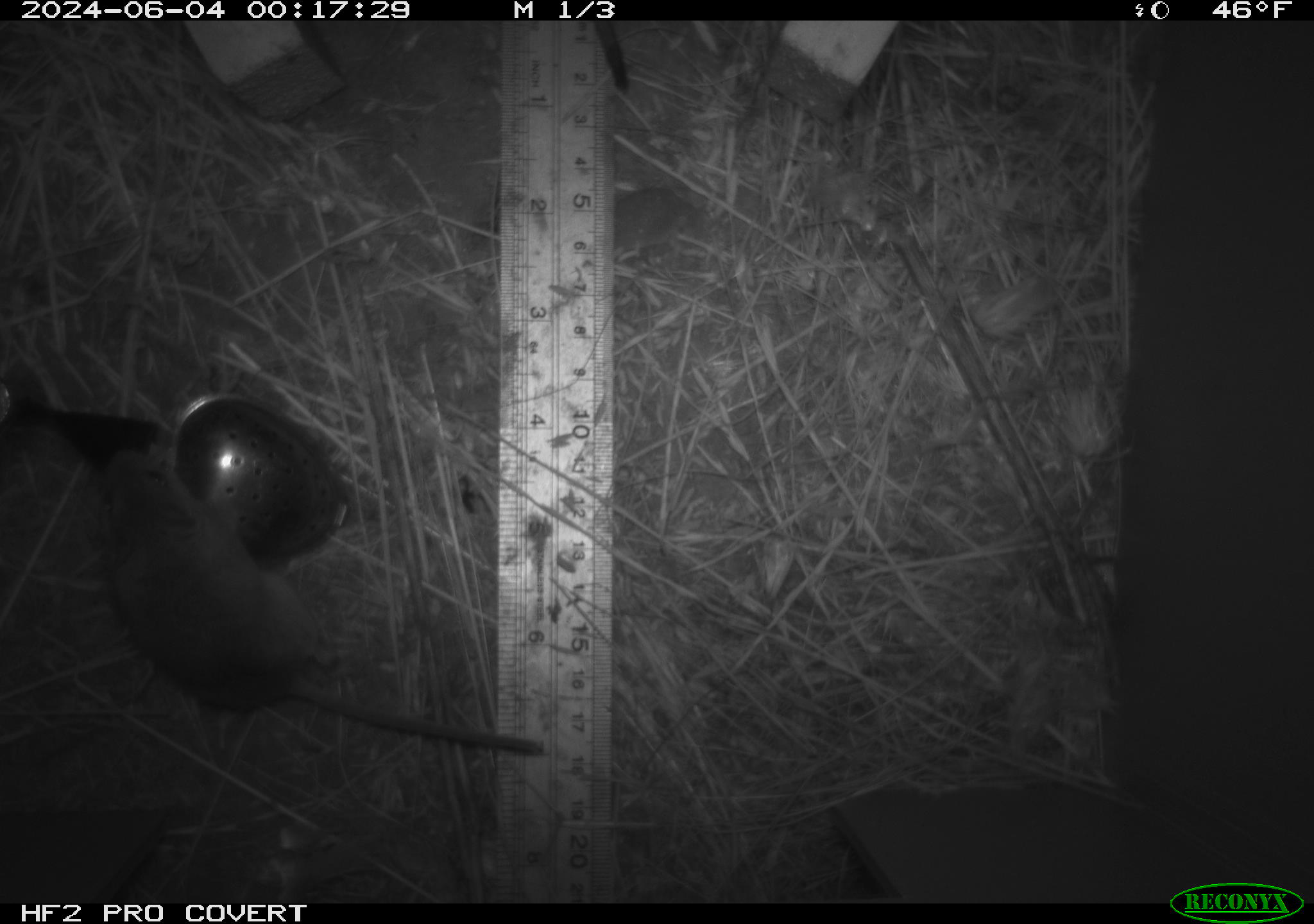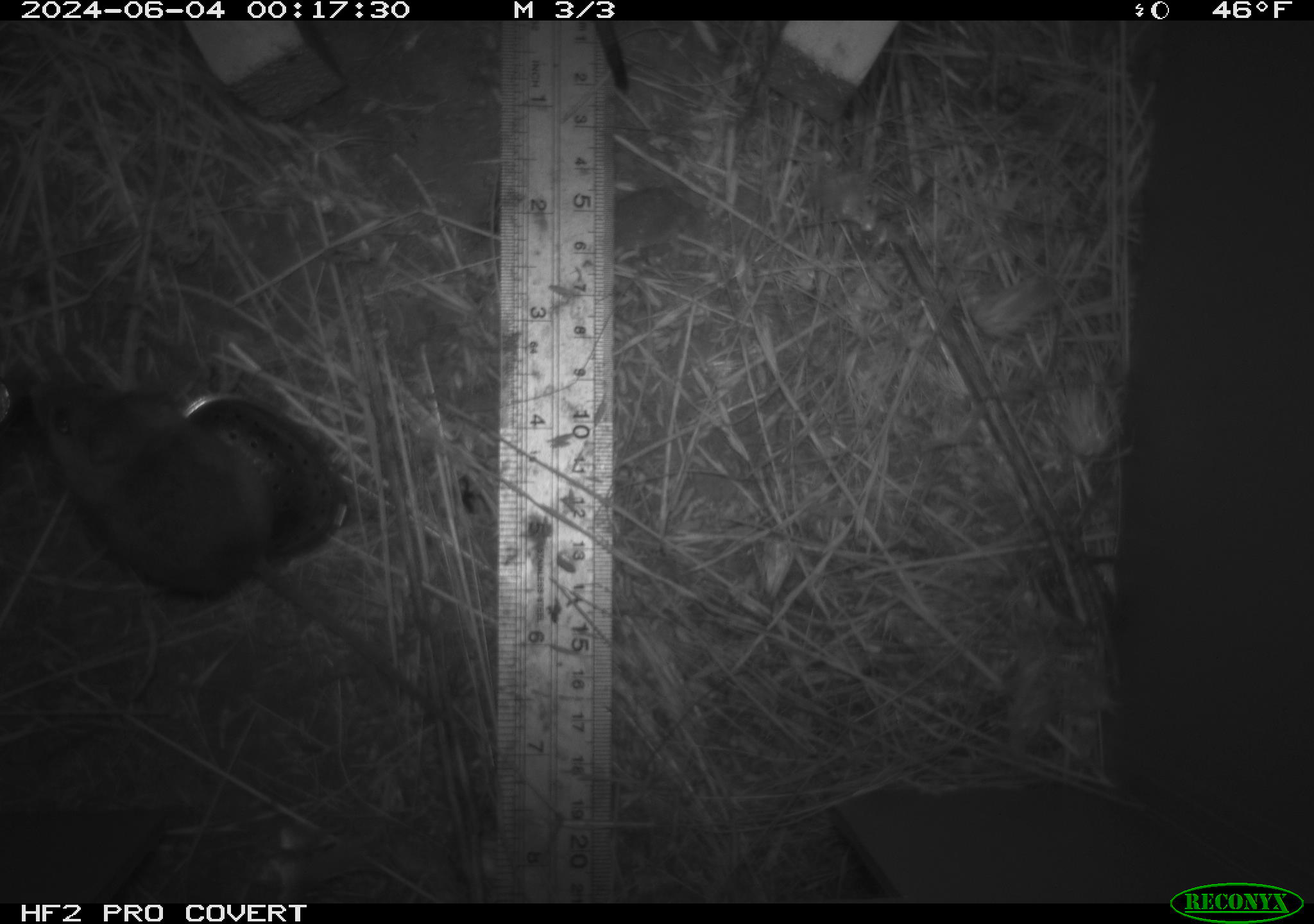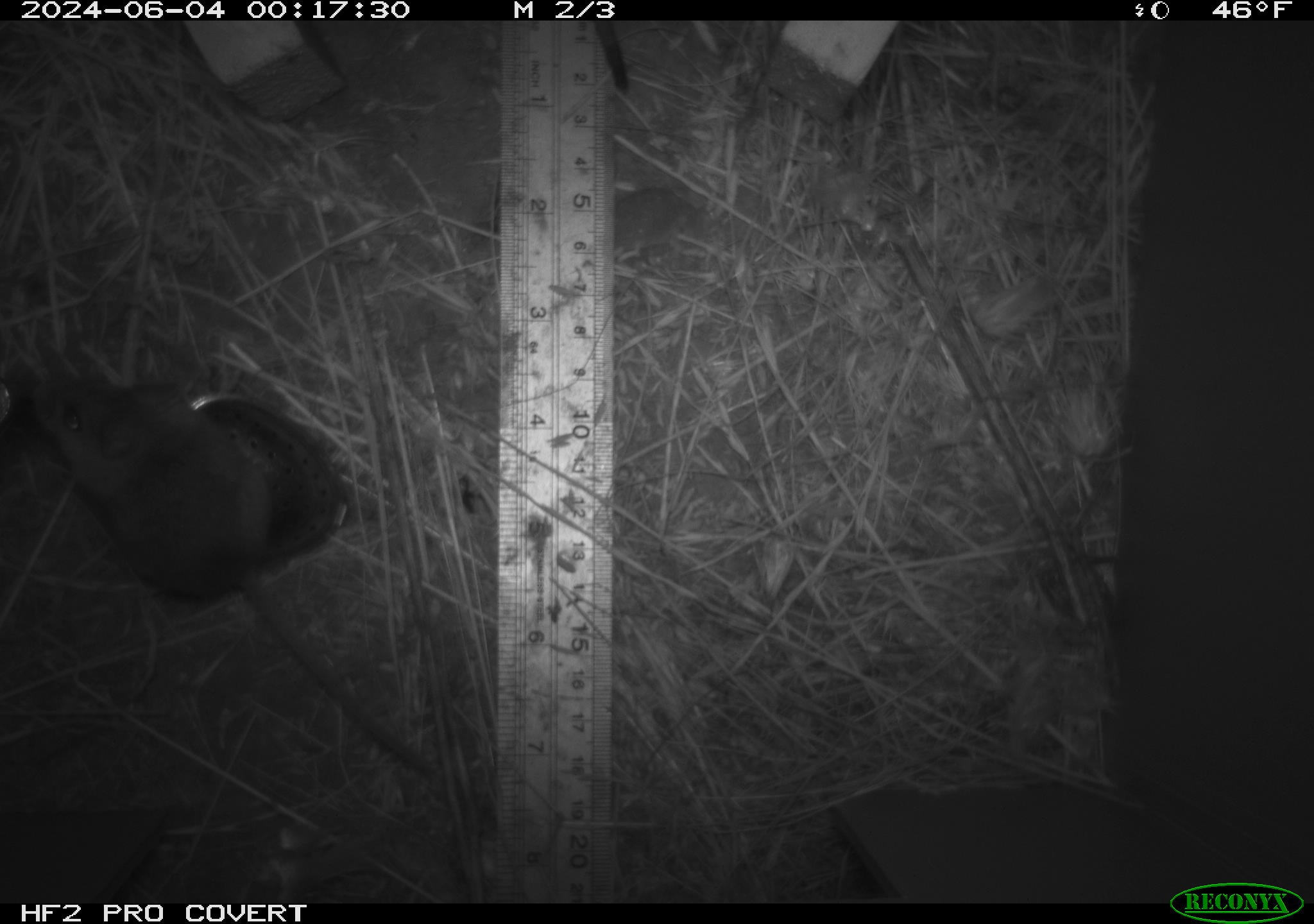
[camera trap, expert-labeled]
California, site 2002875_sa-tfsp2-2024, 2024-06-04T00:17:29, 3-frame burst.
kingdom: Animalia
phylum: Chordata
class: Mammalia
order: Rodentia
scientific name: Rodentia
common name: mouse species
Mouse species (Rodentia).